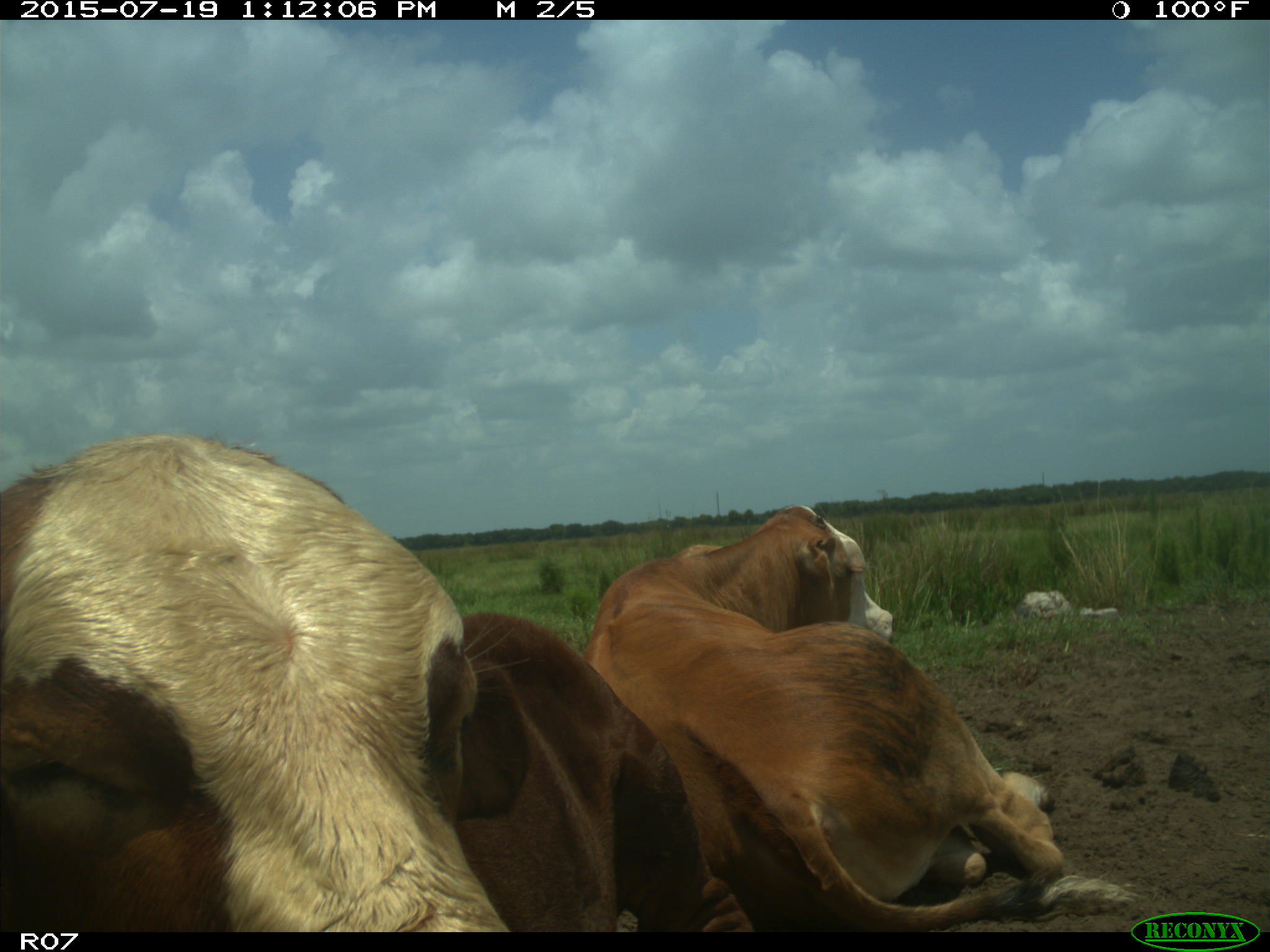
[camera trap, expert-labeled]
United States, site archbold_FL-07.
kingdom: Animalia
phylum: Chordata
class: Mammalia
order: Artiodactyla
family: Bovidae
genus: Bos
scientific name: Bos taurus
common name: domestic cow